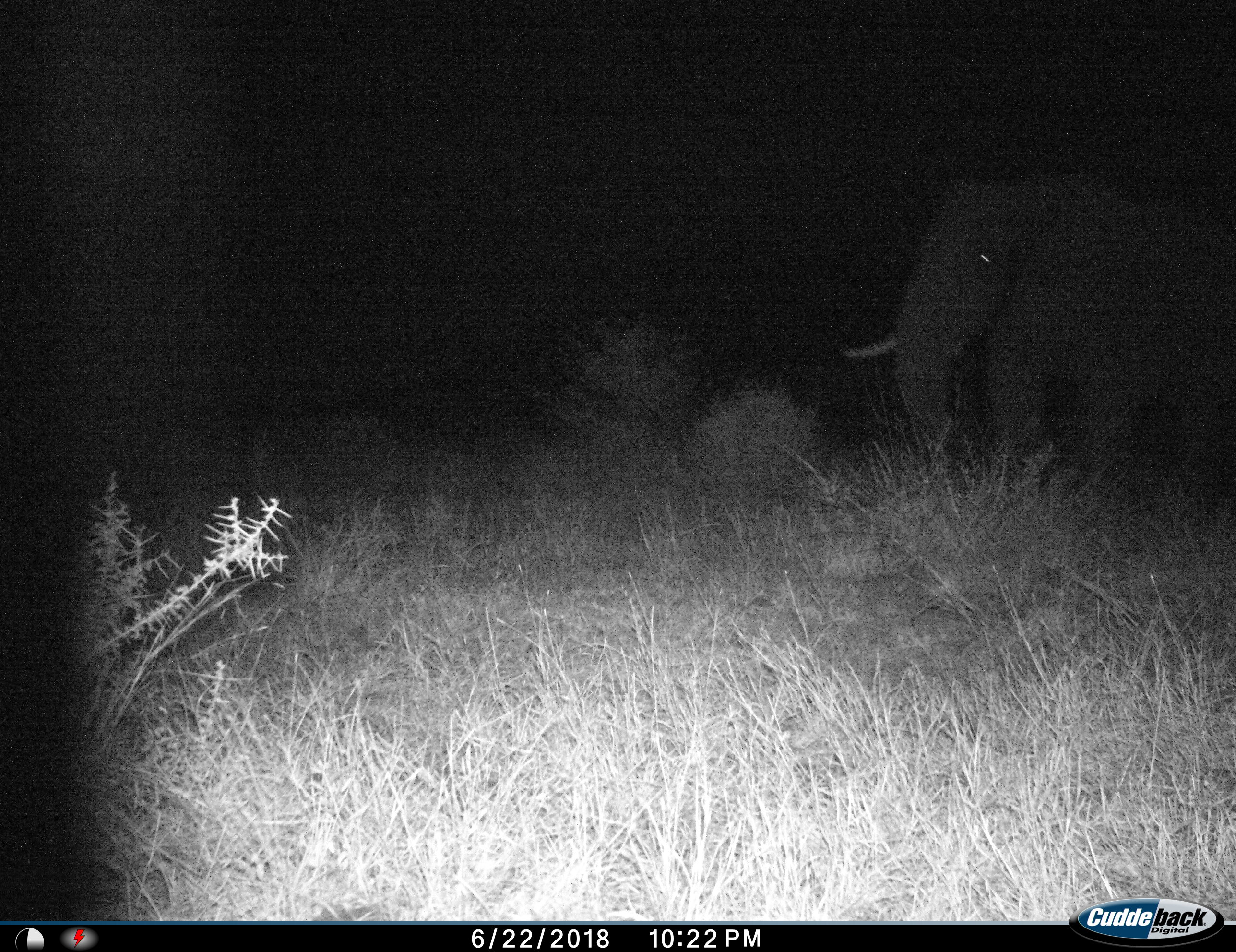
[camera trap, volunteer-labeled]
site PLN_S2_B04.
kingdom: Animalia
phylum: Chordata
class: Mammalia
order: Proboscidea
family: Elephantidae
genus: Loxodonta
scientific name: Loxodonta africana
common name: african bush elephant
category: elephant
Elephant (african bush elephant) (Loxodonta africana), count 1. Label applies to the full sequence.